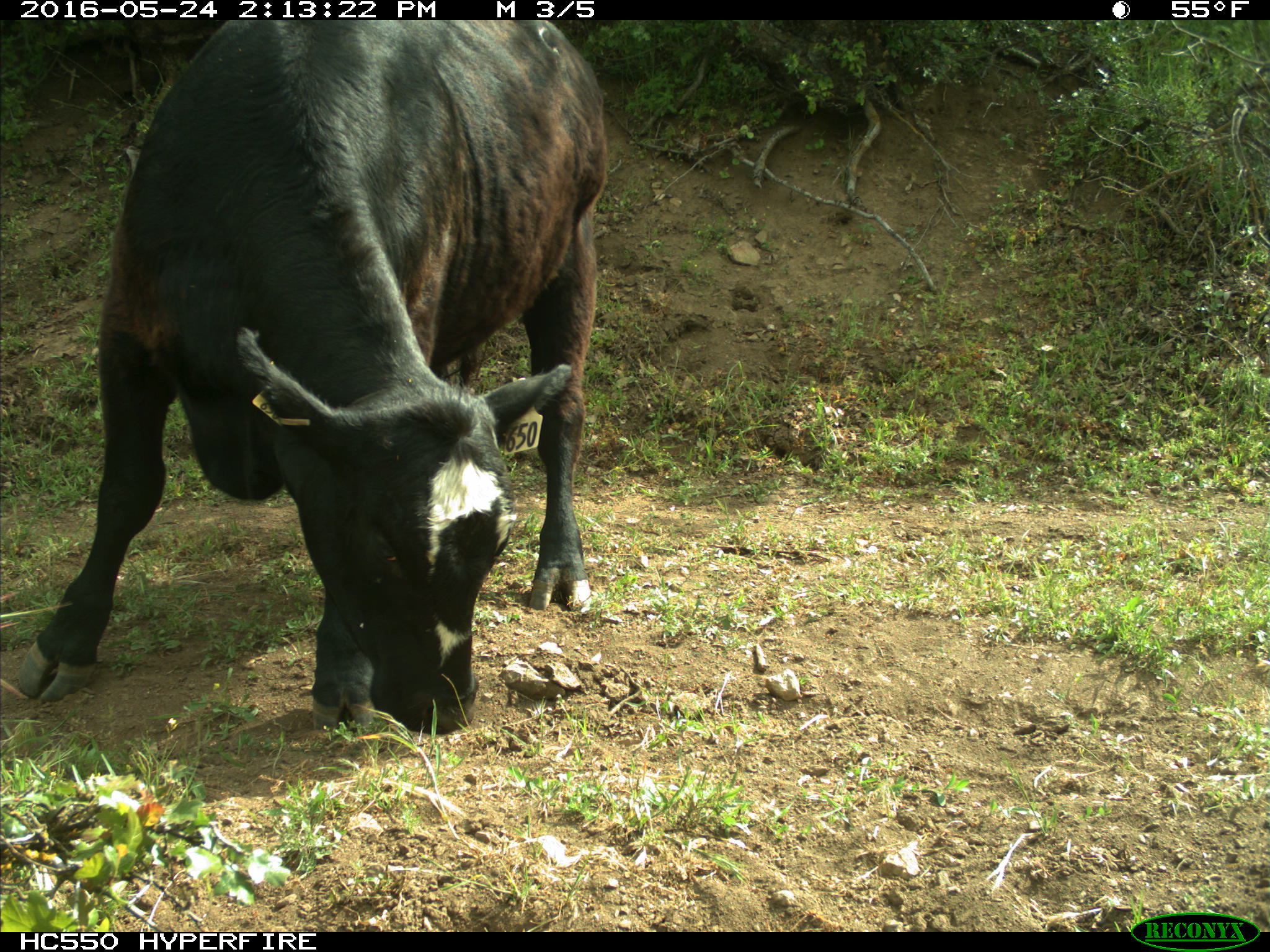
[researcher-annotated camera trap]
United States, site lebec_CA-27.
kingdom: Animalia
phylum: Chordata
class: Mammalia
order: Artiodactyla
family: Bovidae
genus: Bos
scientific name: Bos taurus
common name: domestic cow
Bos taurus (domestic cow).